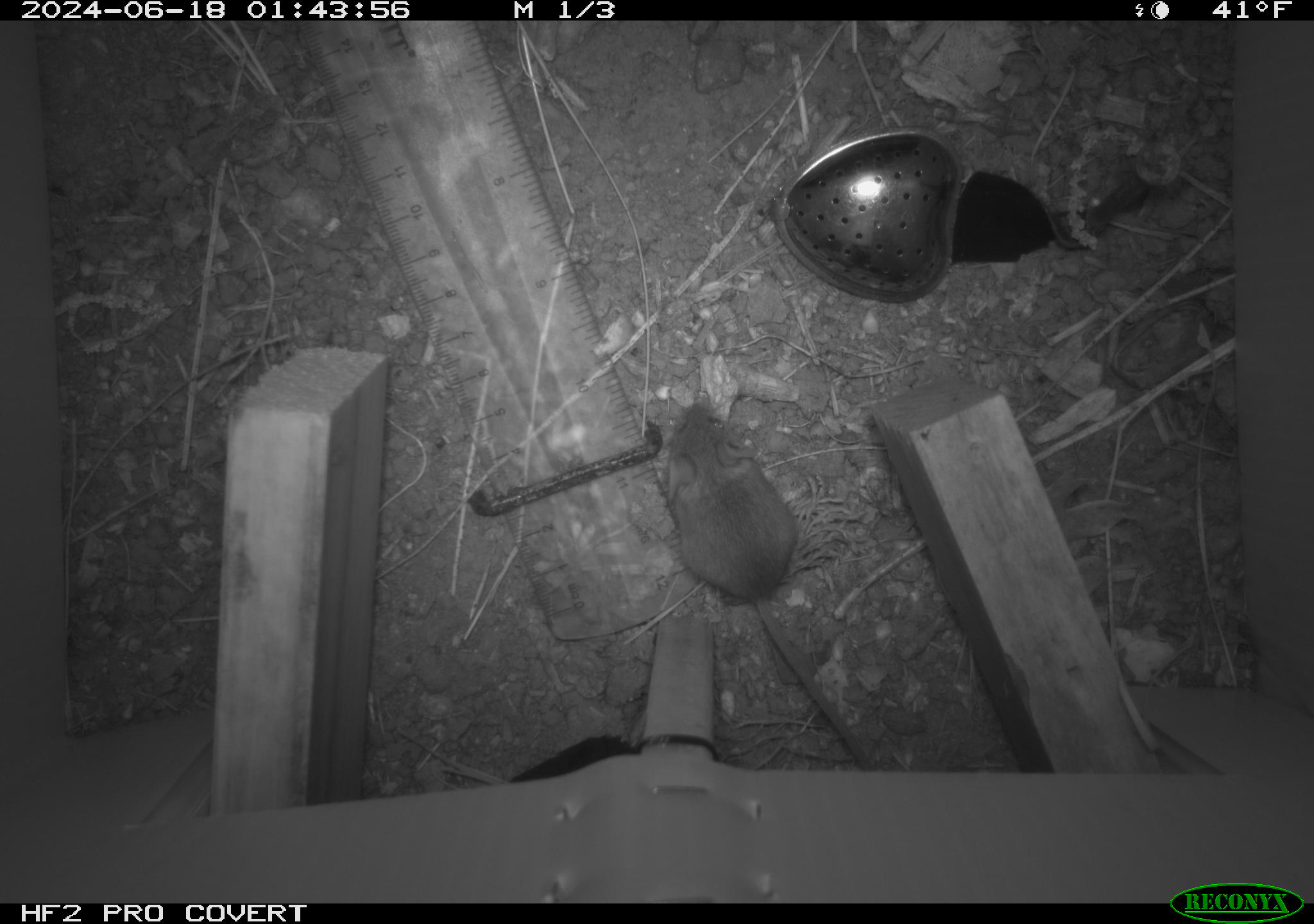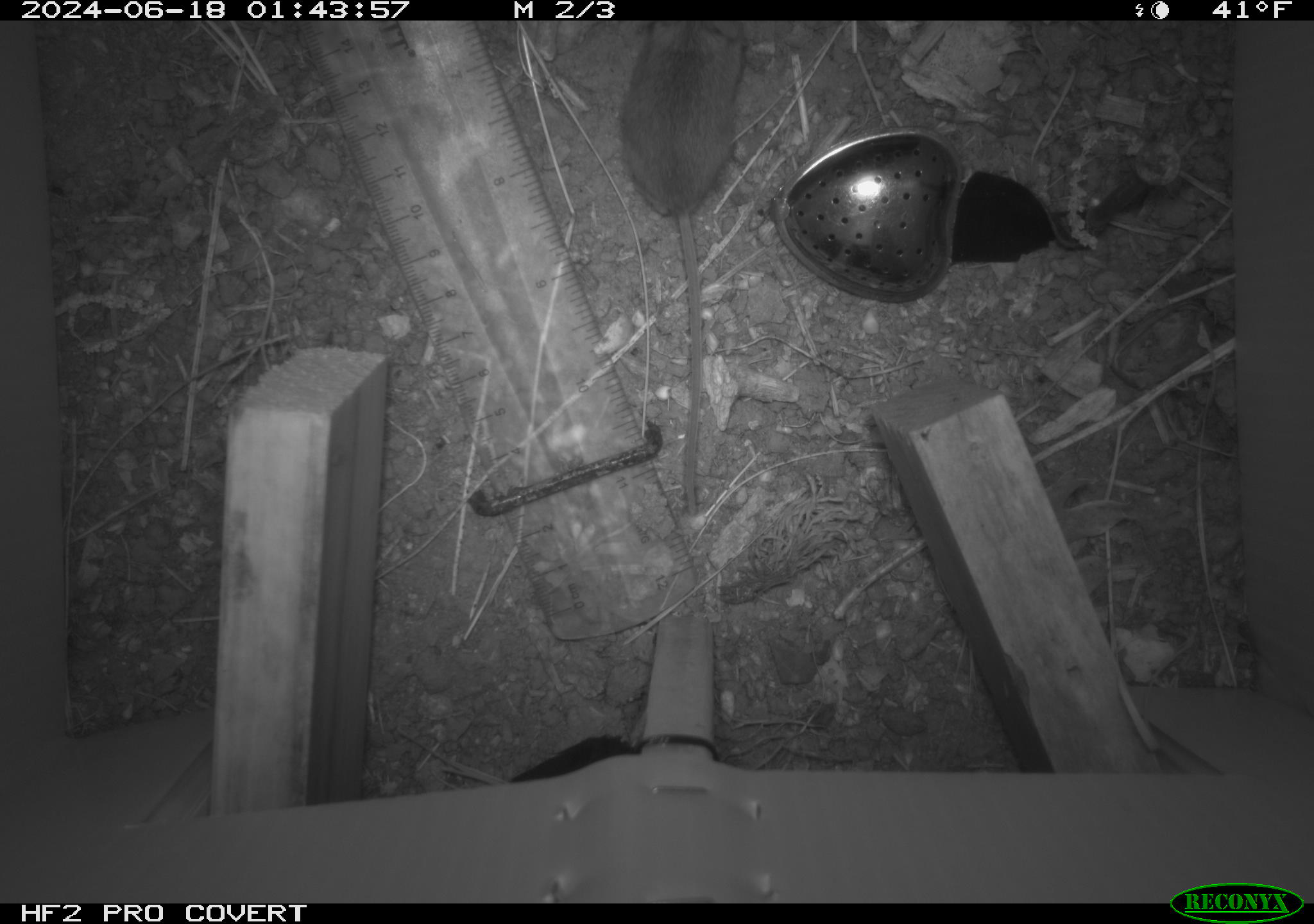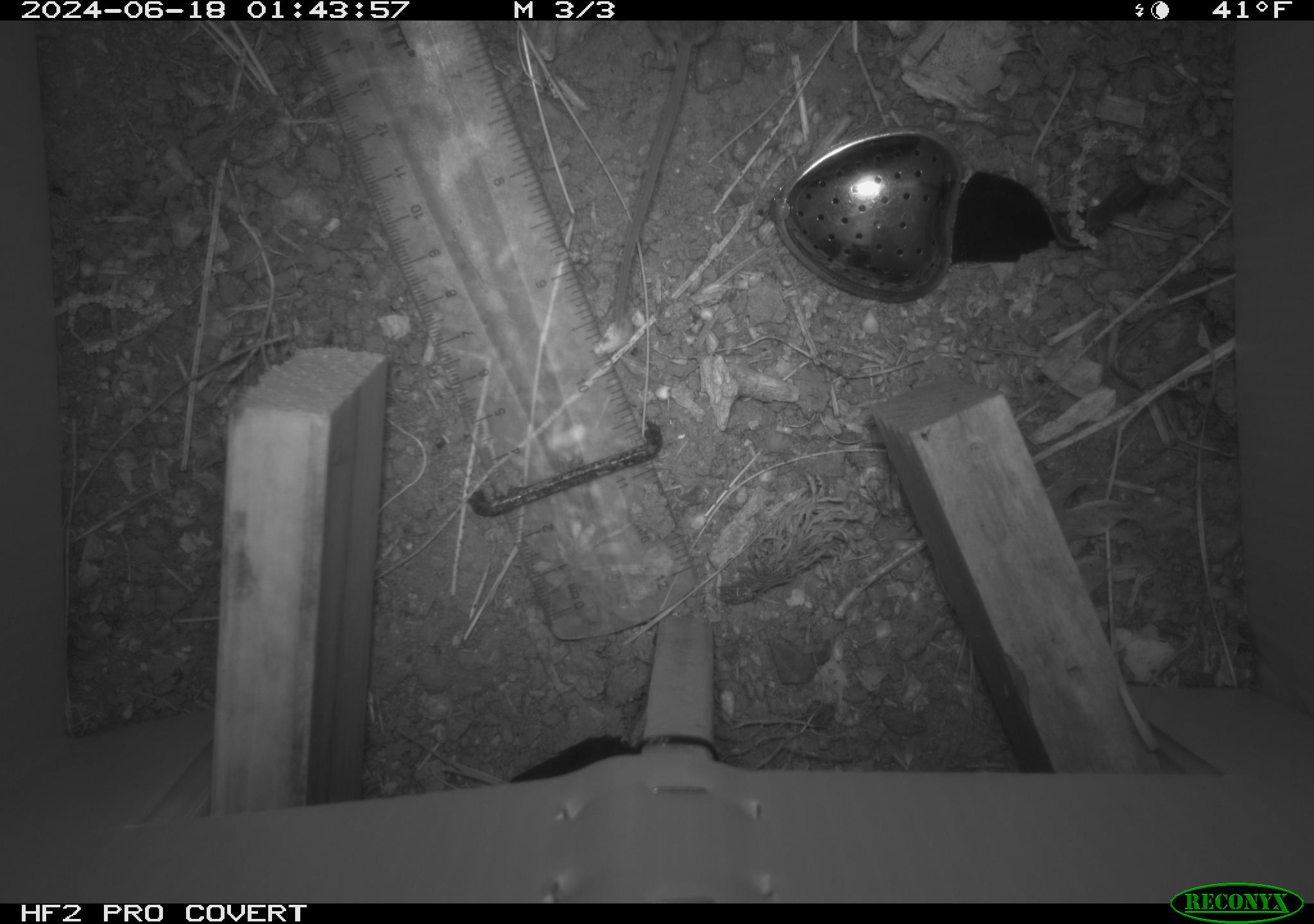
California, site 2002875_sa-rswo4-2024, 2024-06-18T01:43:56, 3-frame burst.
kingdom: Animalia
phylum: Chordata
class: Mammalia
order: Rodentia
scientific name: Rodentia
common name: mouse species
Mouse species (Rodentia).